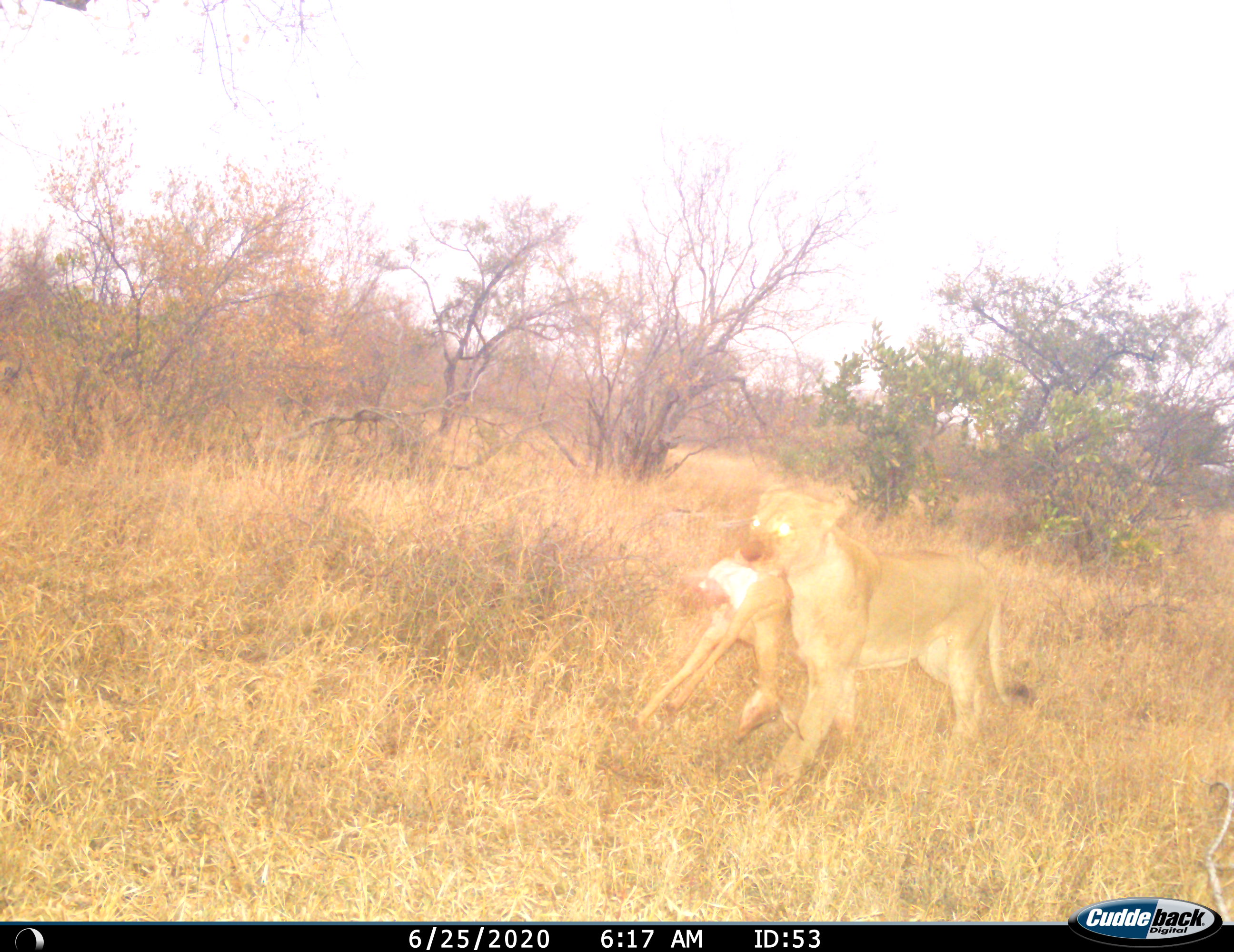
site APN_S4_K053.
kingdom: Animalia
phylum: Chordata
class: Mammalia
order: Carnivora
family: Felidae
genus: Panthera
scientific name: Panthera leo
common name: lion female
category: lionfemale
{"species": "lionfemale (lion female) (Panthera leo)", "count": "1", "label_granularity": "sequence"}